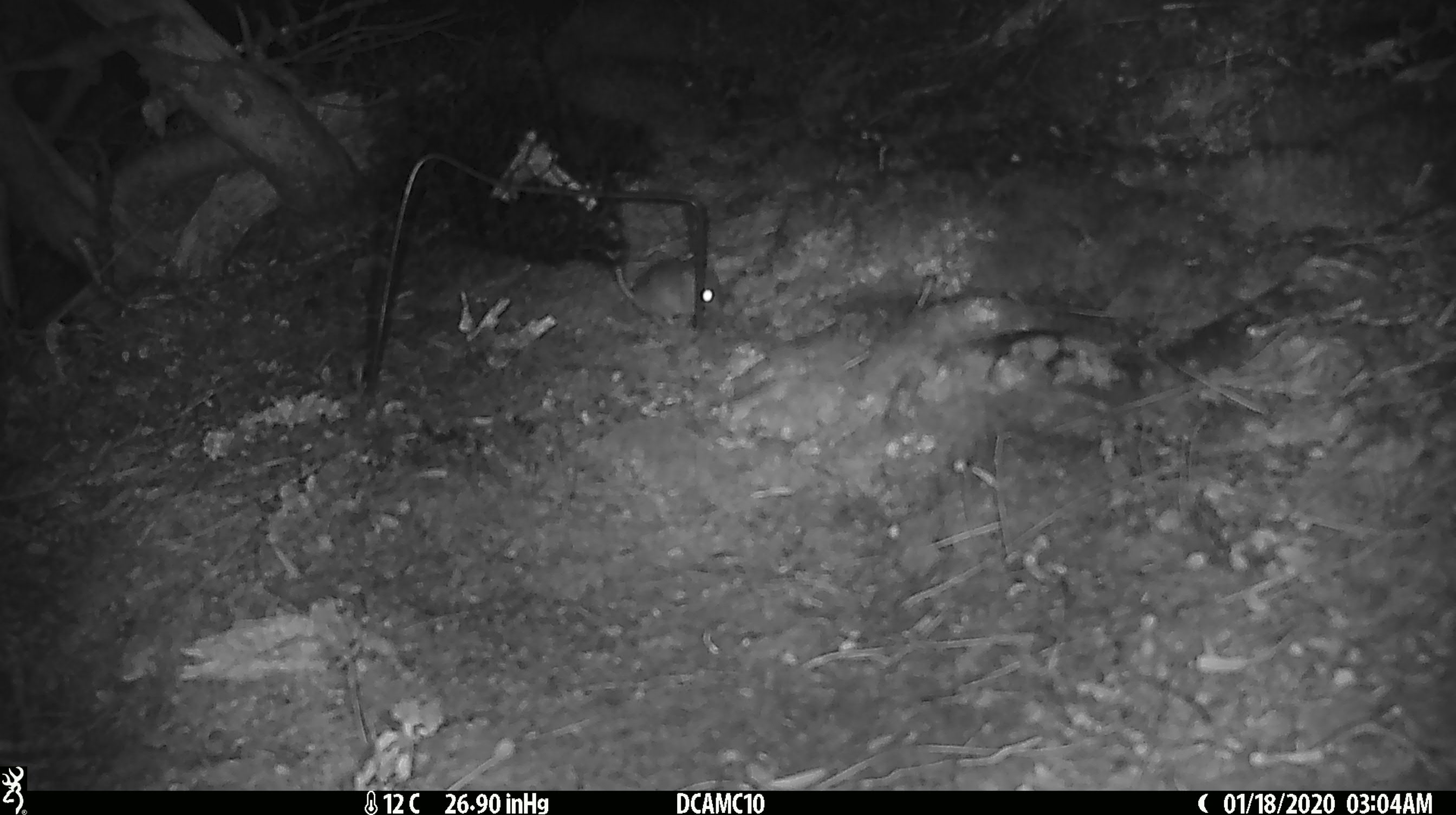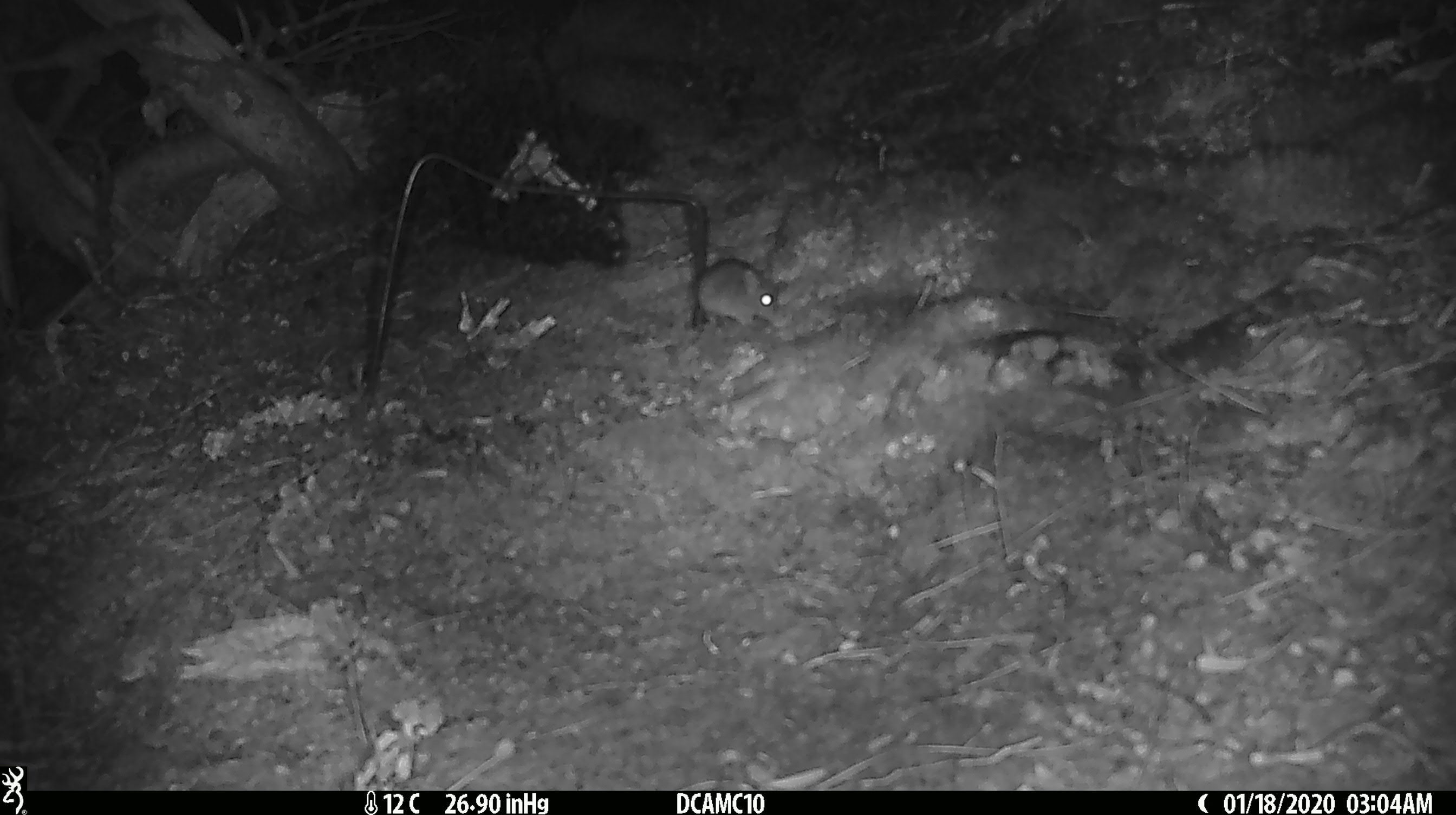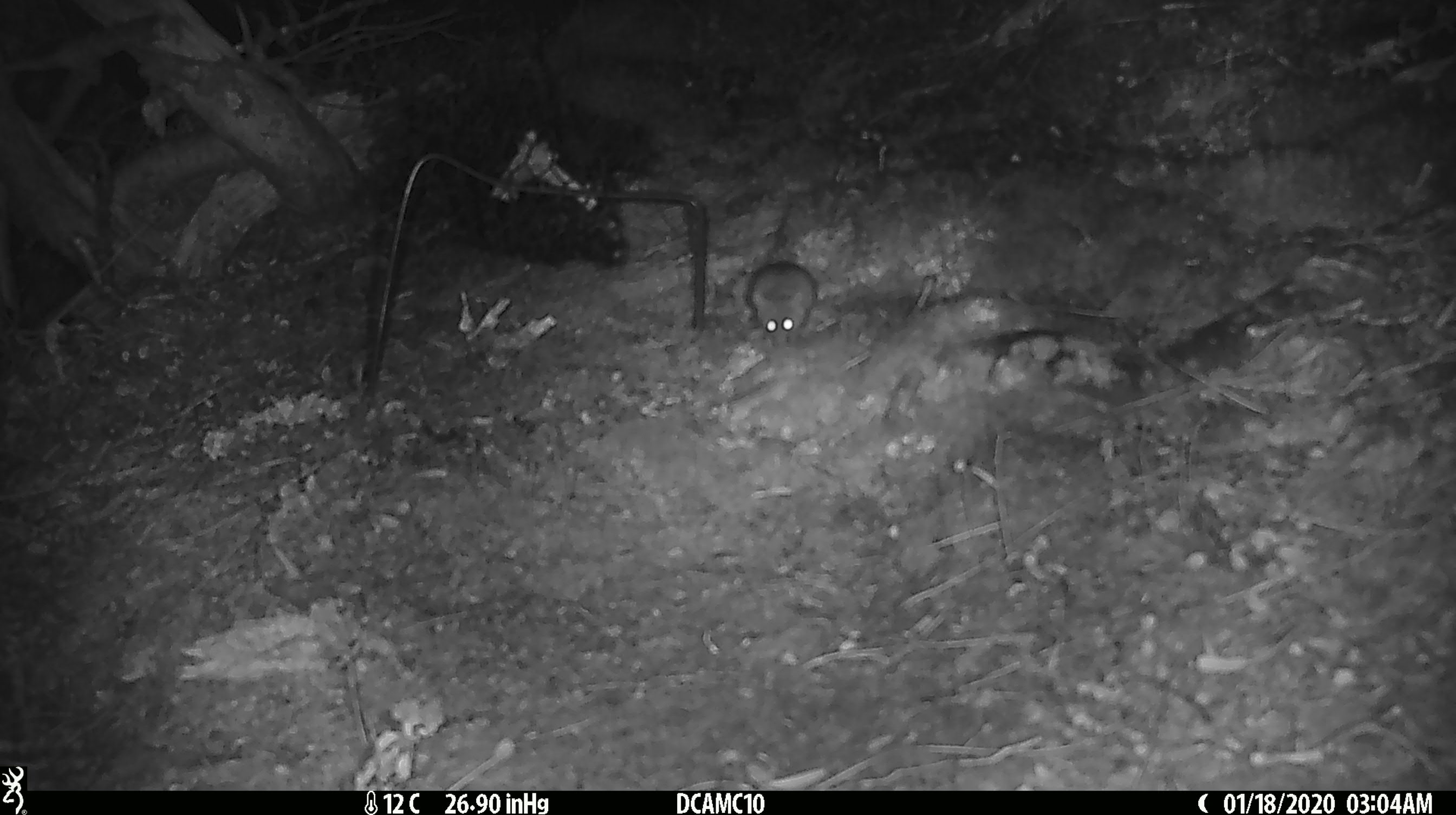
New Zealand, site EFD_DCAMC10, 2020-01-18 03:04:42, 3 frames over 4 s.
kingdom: Animalia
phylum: Chordata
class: Mammalia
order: Rodentia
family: Muridae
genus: Mus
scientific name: Mus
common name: mouse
Mouse (Mus).